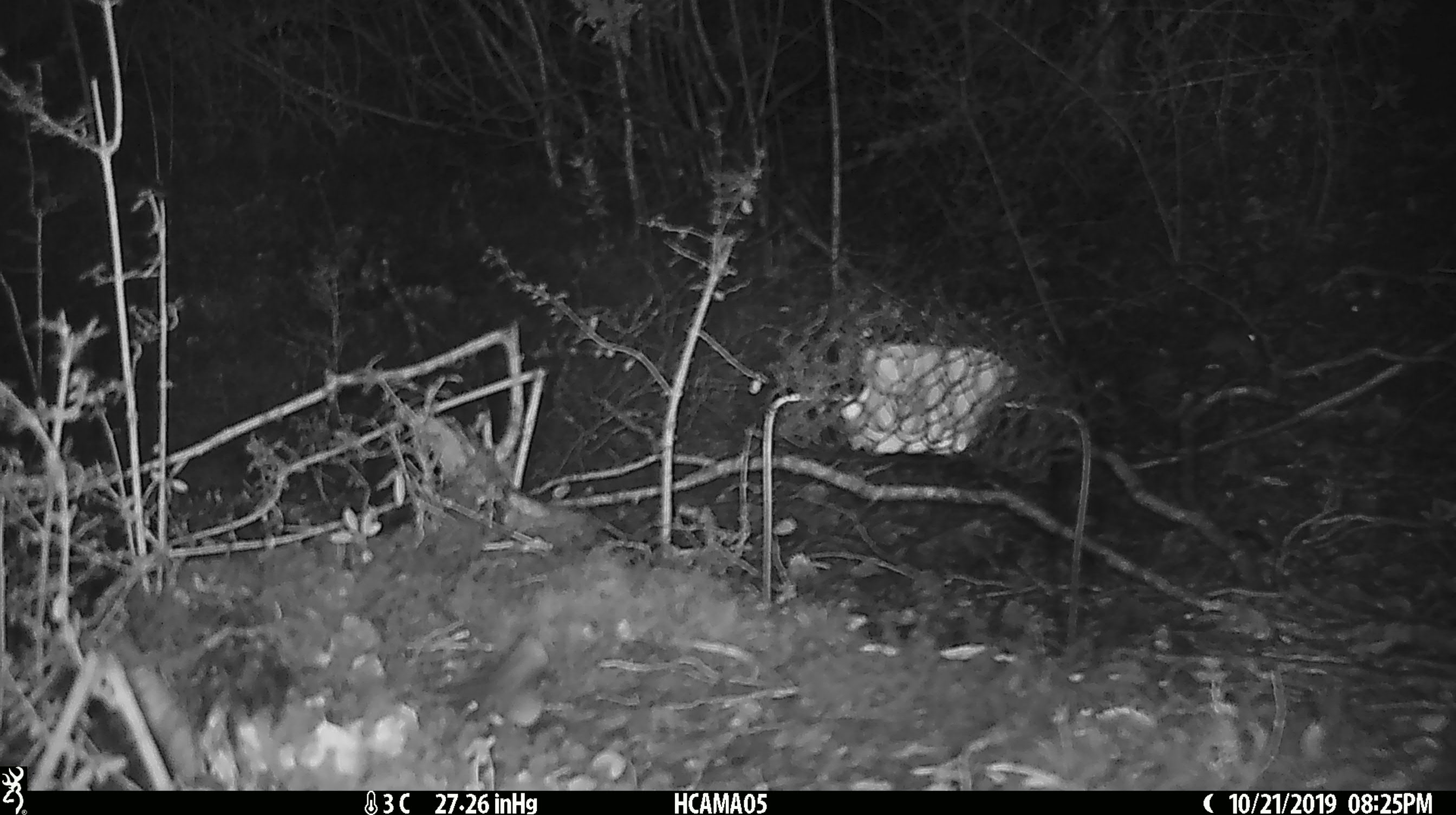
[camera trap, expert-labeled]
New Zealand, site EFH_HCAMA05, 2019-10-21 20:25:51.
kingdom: Animalia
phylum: Chordata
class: Mammalia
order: Rodentia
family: Muridae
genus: Mus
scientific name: Mus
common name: mouse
Mouse (Mus).